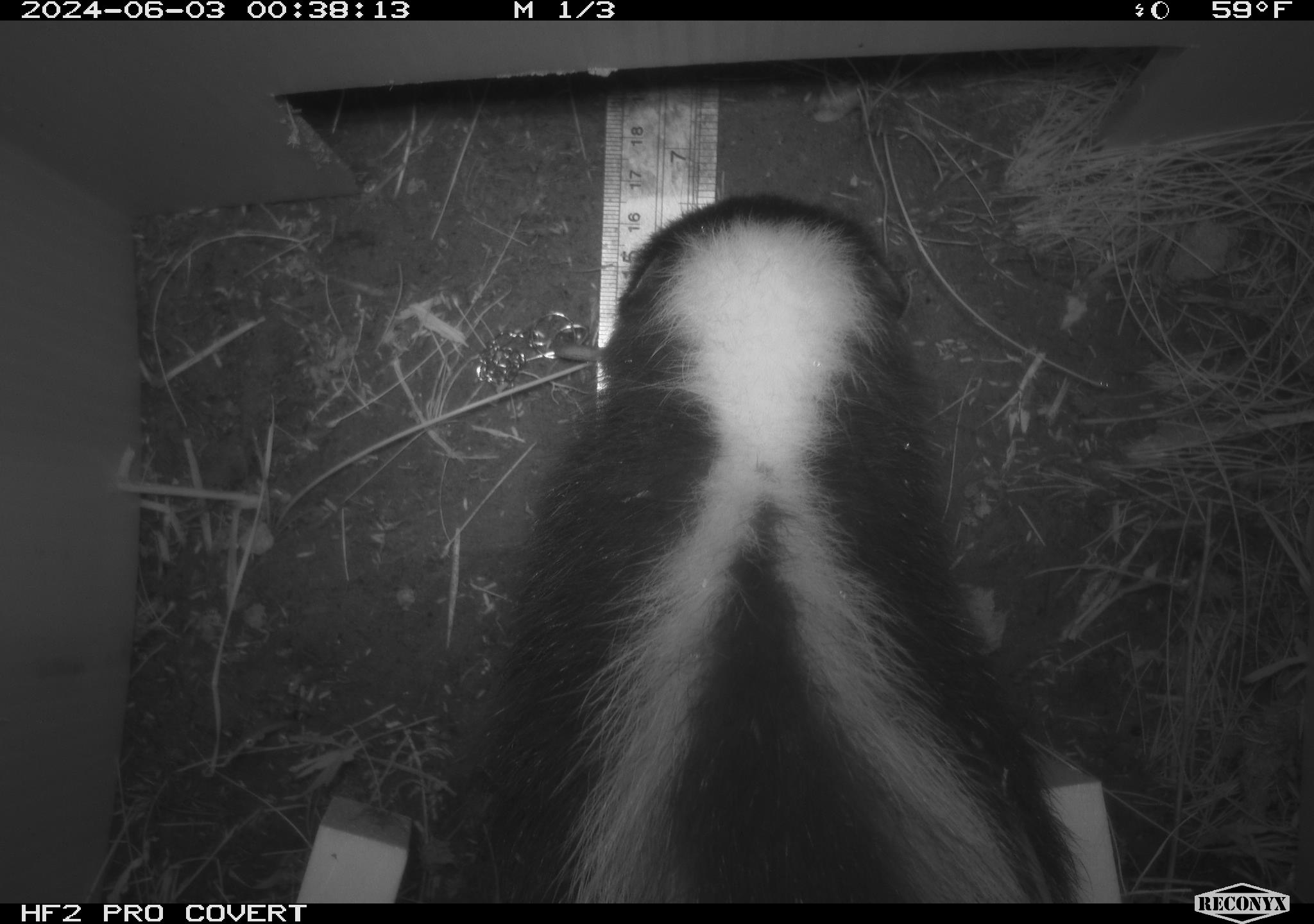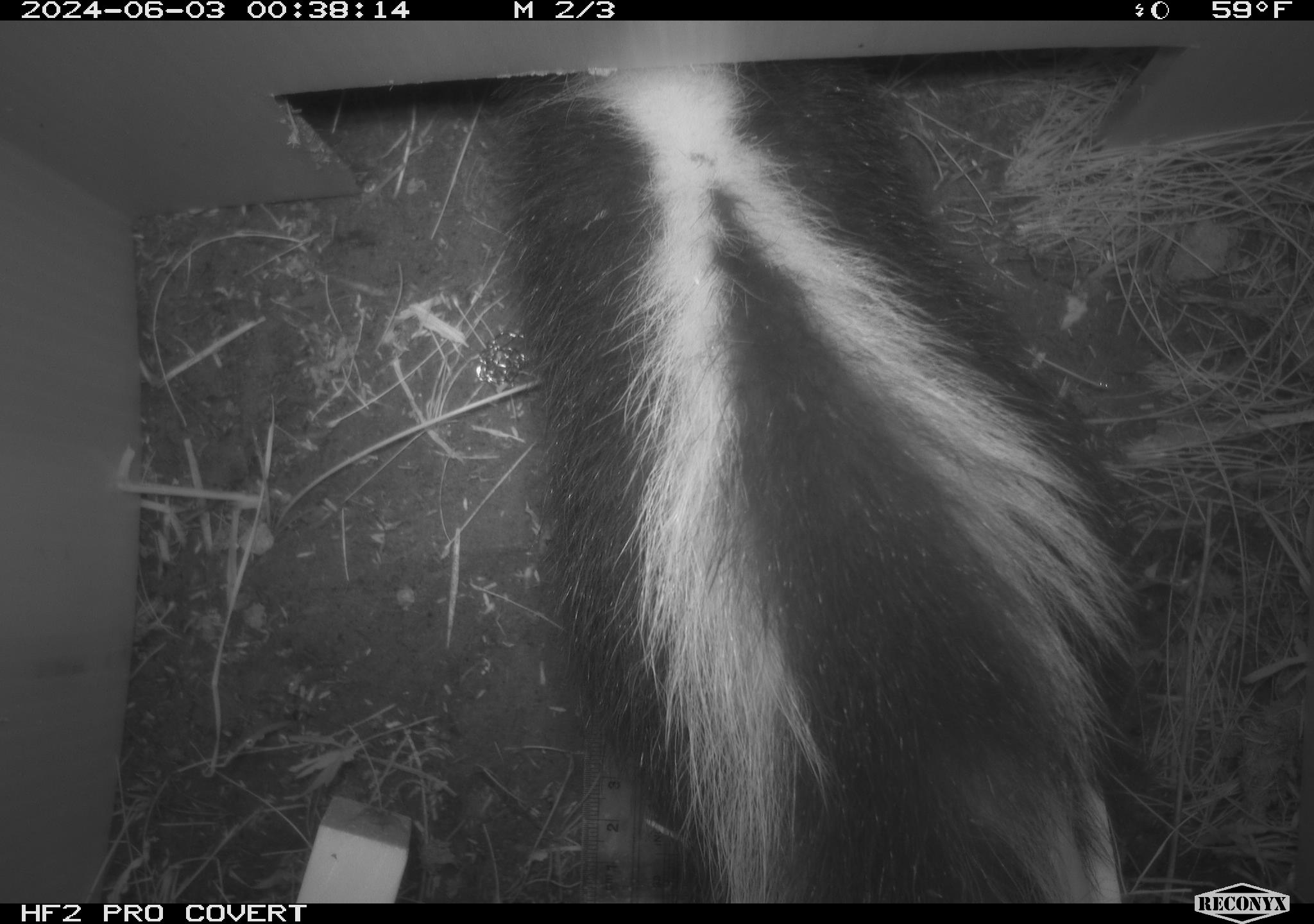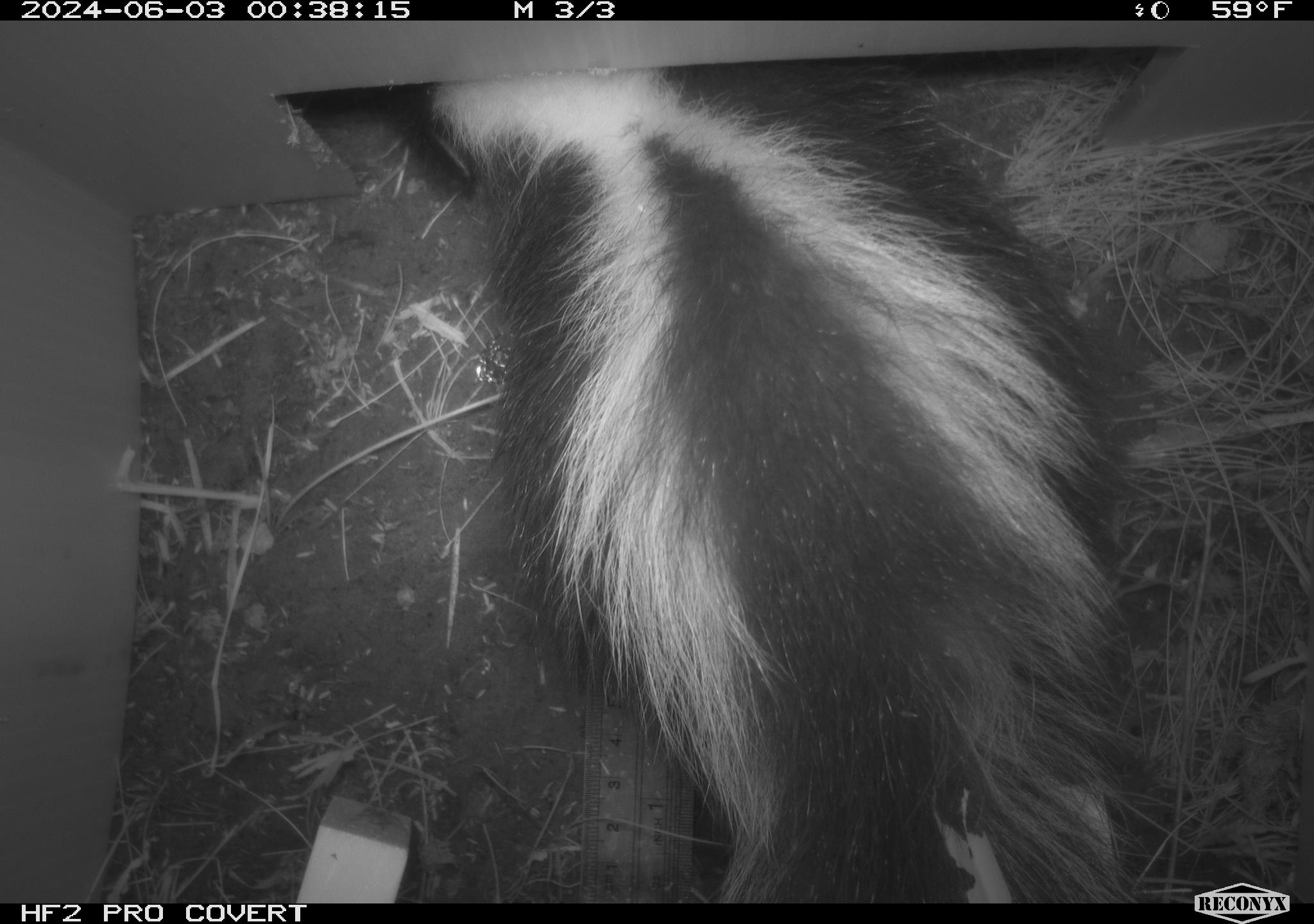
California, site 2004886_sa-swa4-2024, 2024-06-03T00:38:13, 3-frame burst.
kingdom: Animalia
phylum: Chordata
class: Mammalia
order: Carnivora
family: Mephitidae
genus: Mephitis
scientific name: Mephitis mephitis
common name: striped skunk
Striped skunk (Mephitis mephitis).